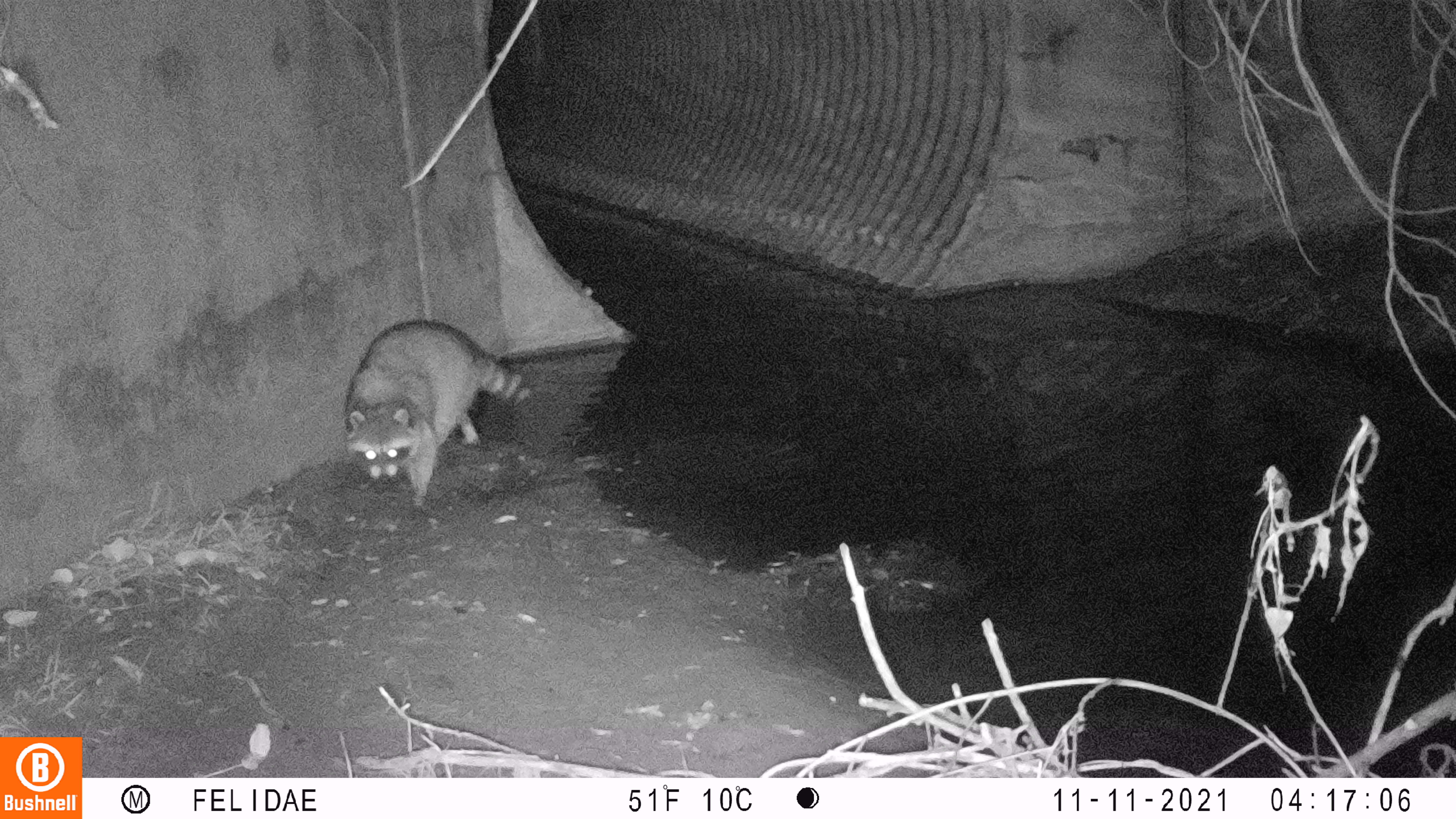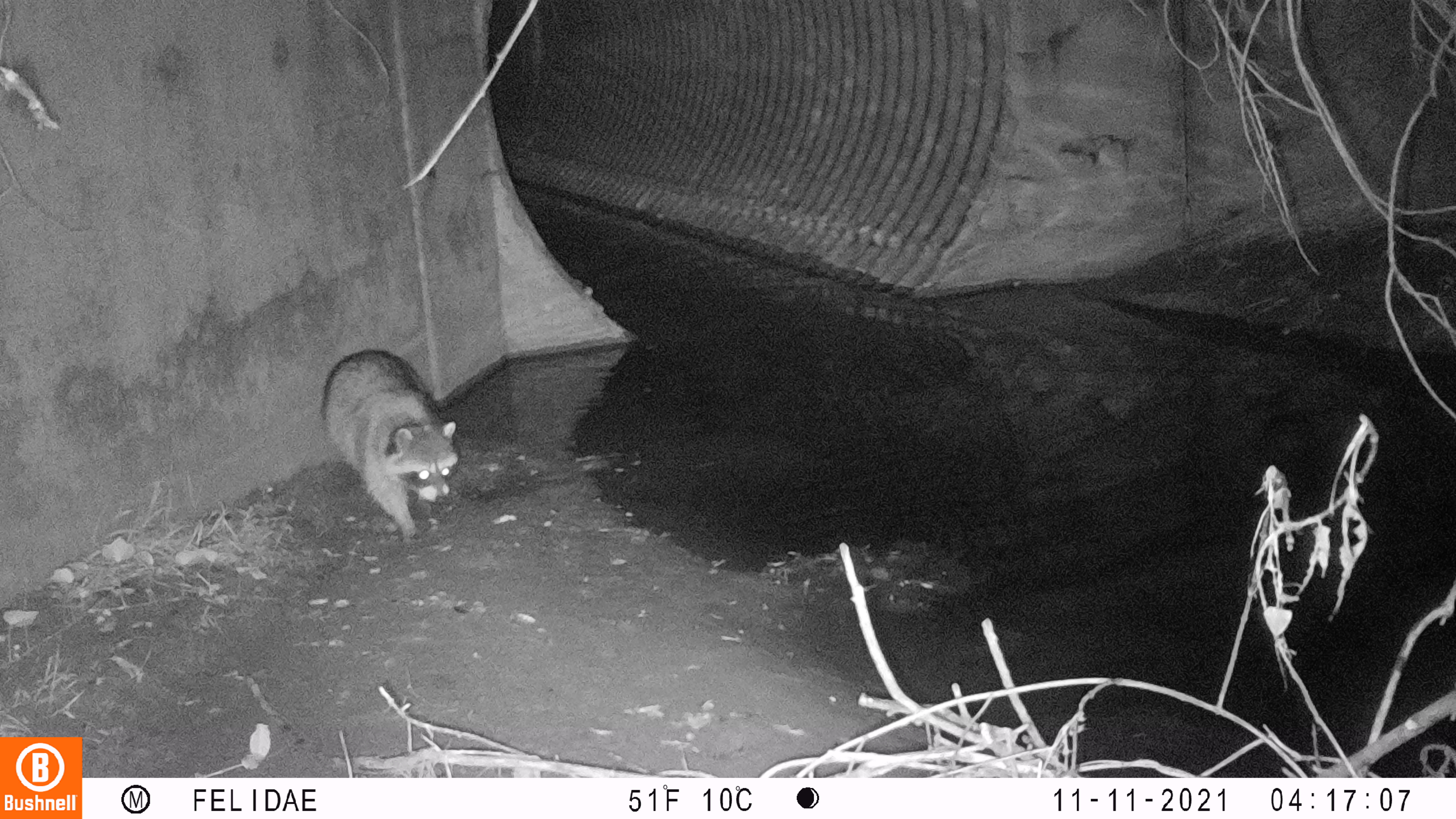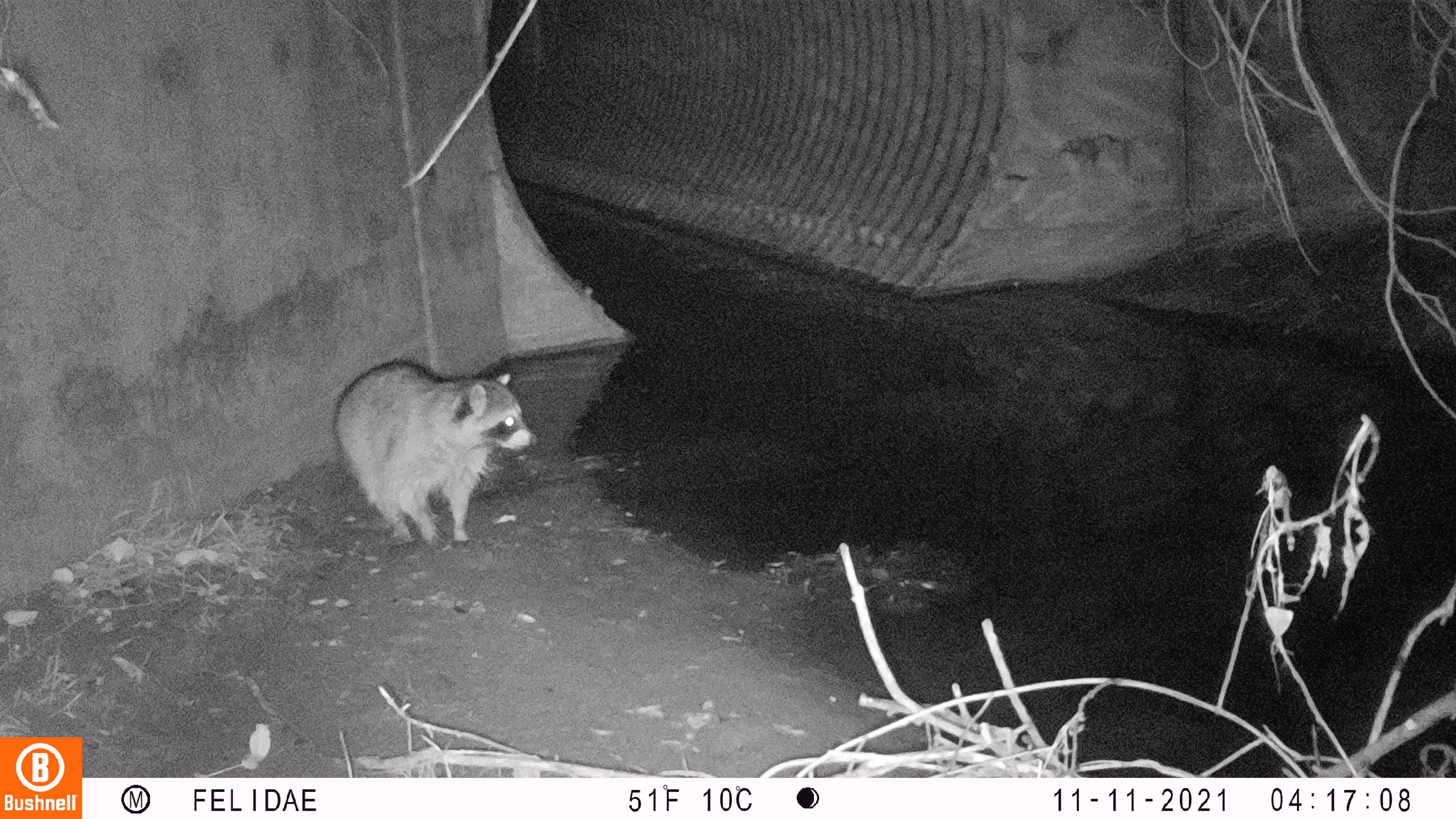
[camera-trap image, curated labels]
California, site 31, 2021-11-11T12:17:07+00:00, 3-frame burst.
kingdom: Animalia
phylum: Chordata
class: Mammalia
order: Carnivora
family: Procyonidae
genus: Procyon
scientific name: Procyon lotor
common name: raccoon